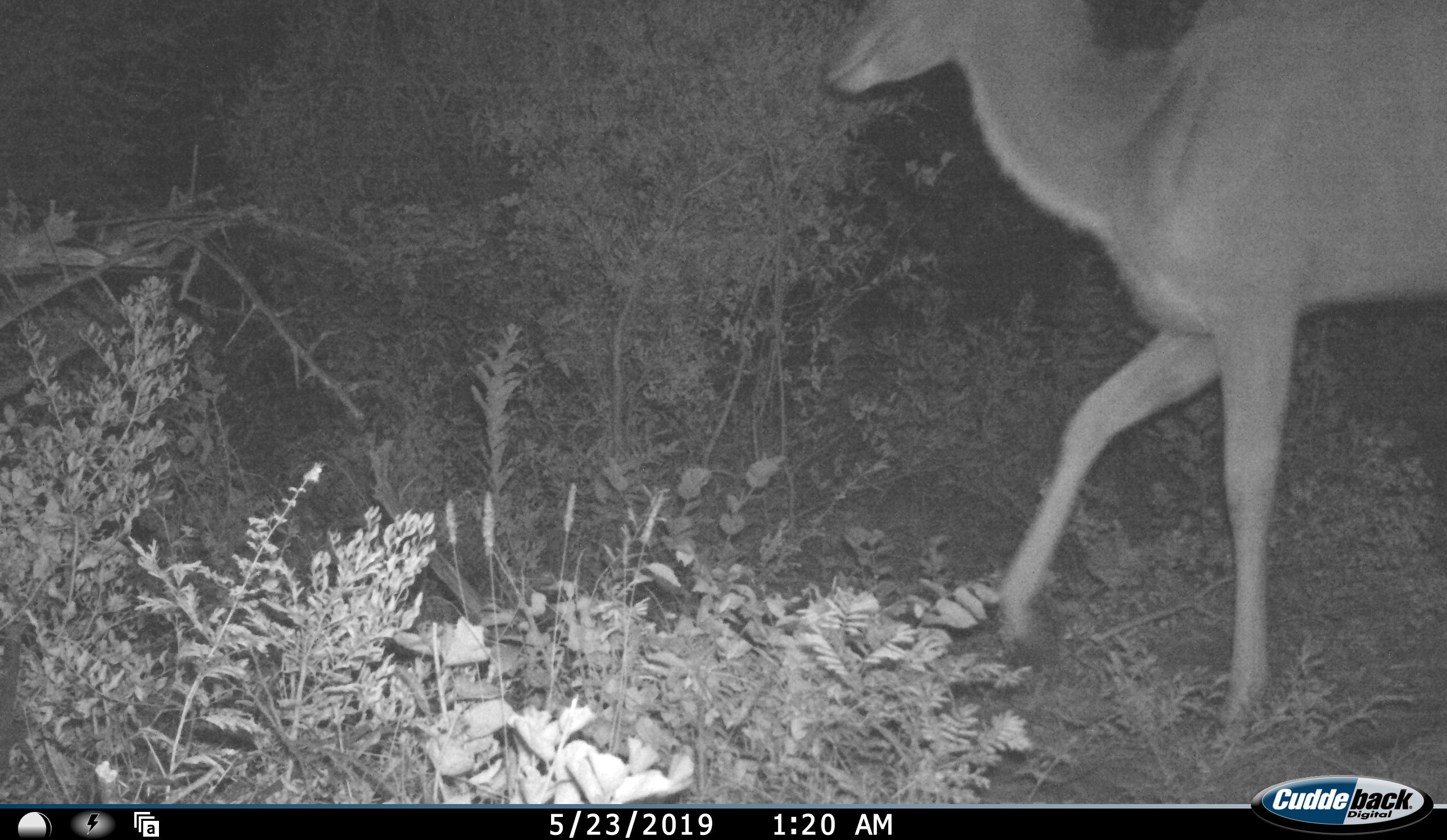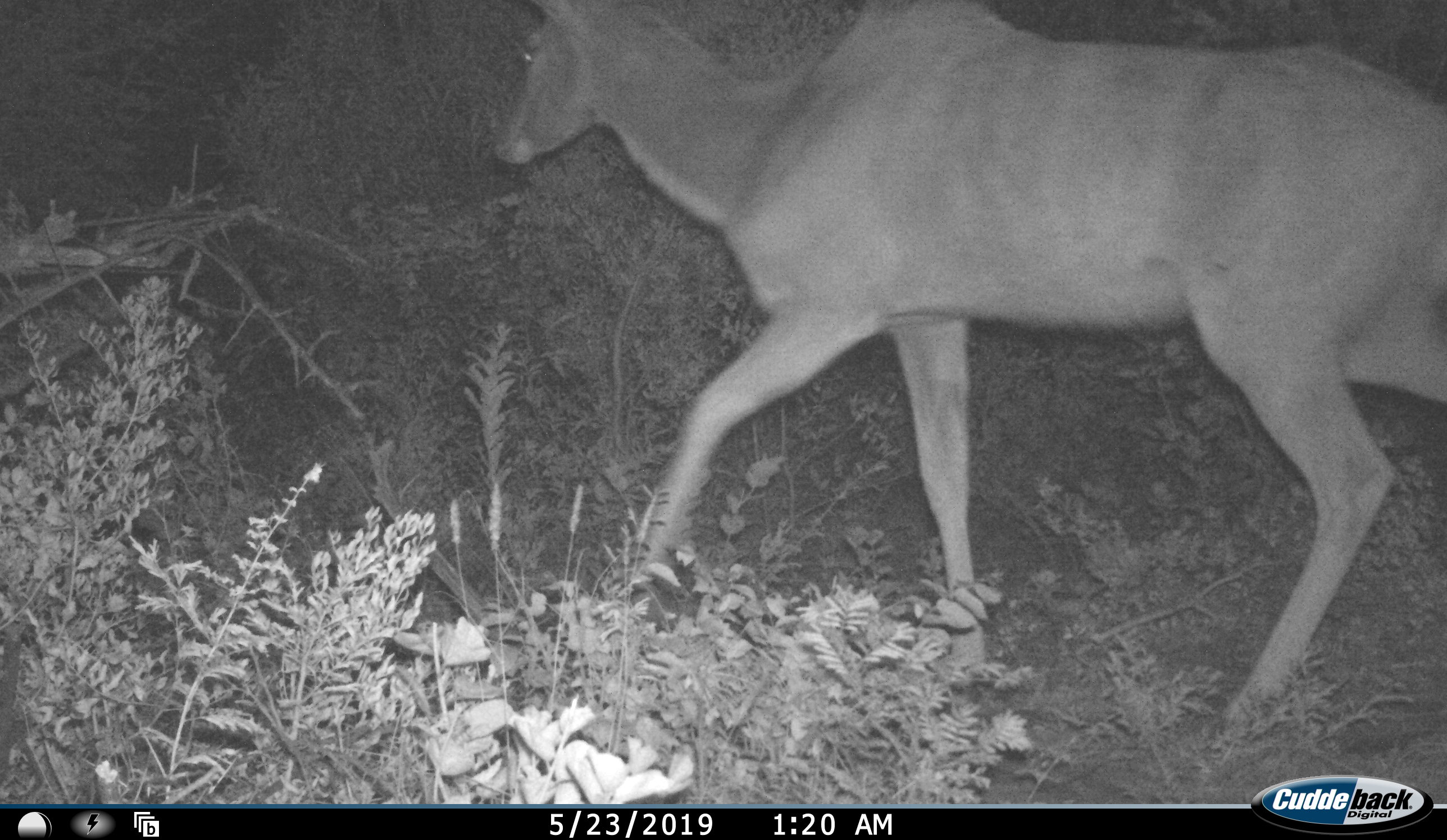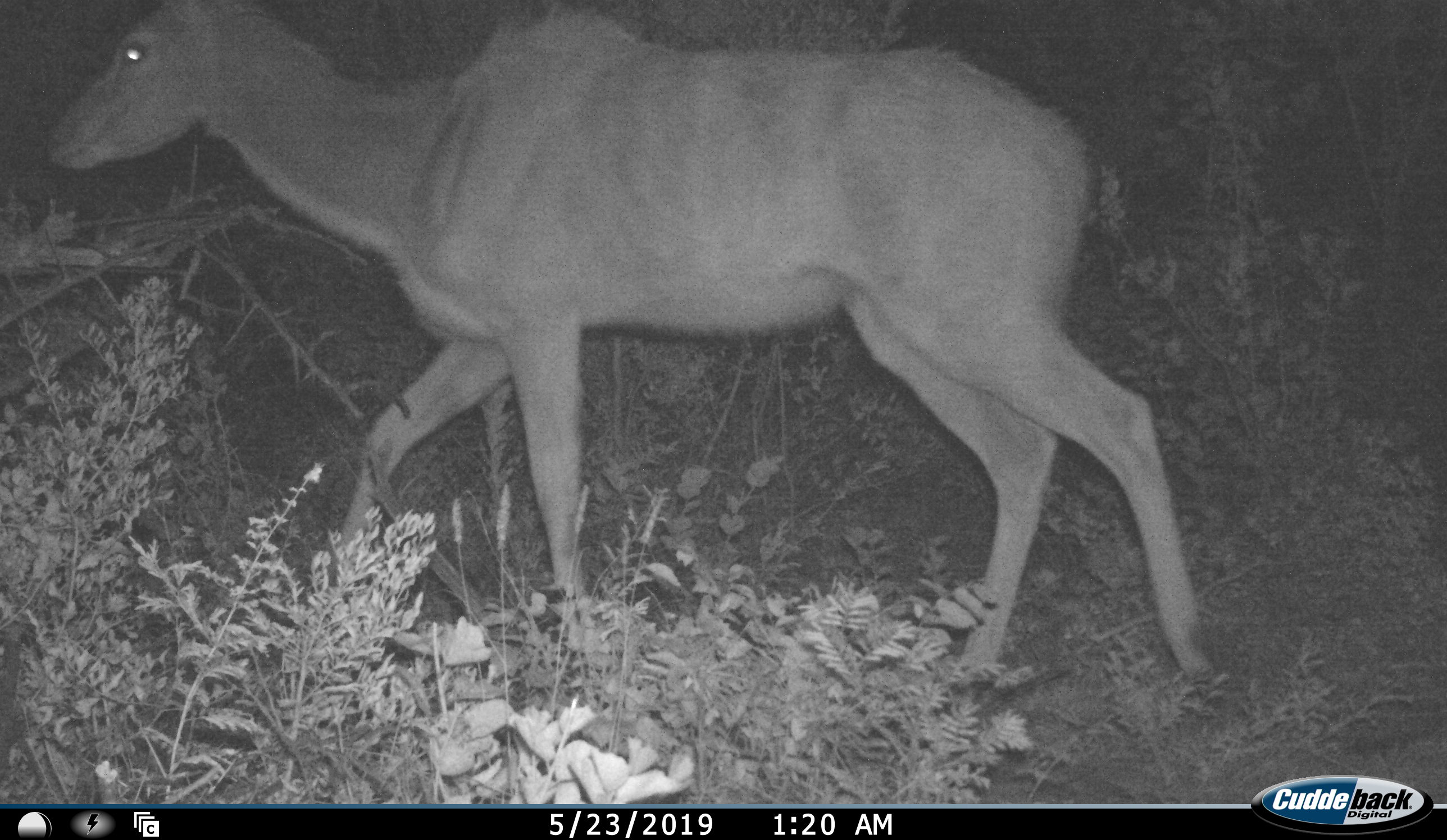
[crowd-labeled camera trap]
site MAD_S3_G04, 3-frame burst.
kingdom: Animalia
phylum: Chordata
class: Mammalia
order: Artiodactyla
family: Bovidae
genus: Tragelaphus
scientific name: Tragelaphus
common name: kudu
Kudu (Tragelaphus), count 1. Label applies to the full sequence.